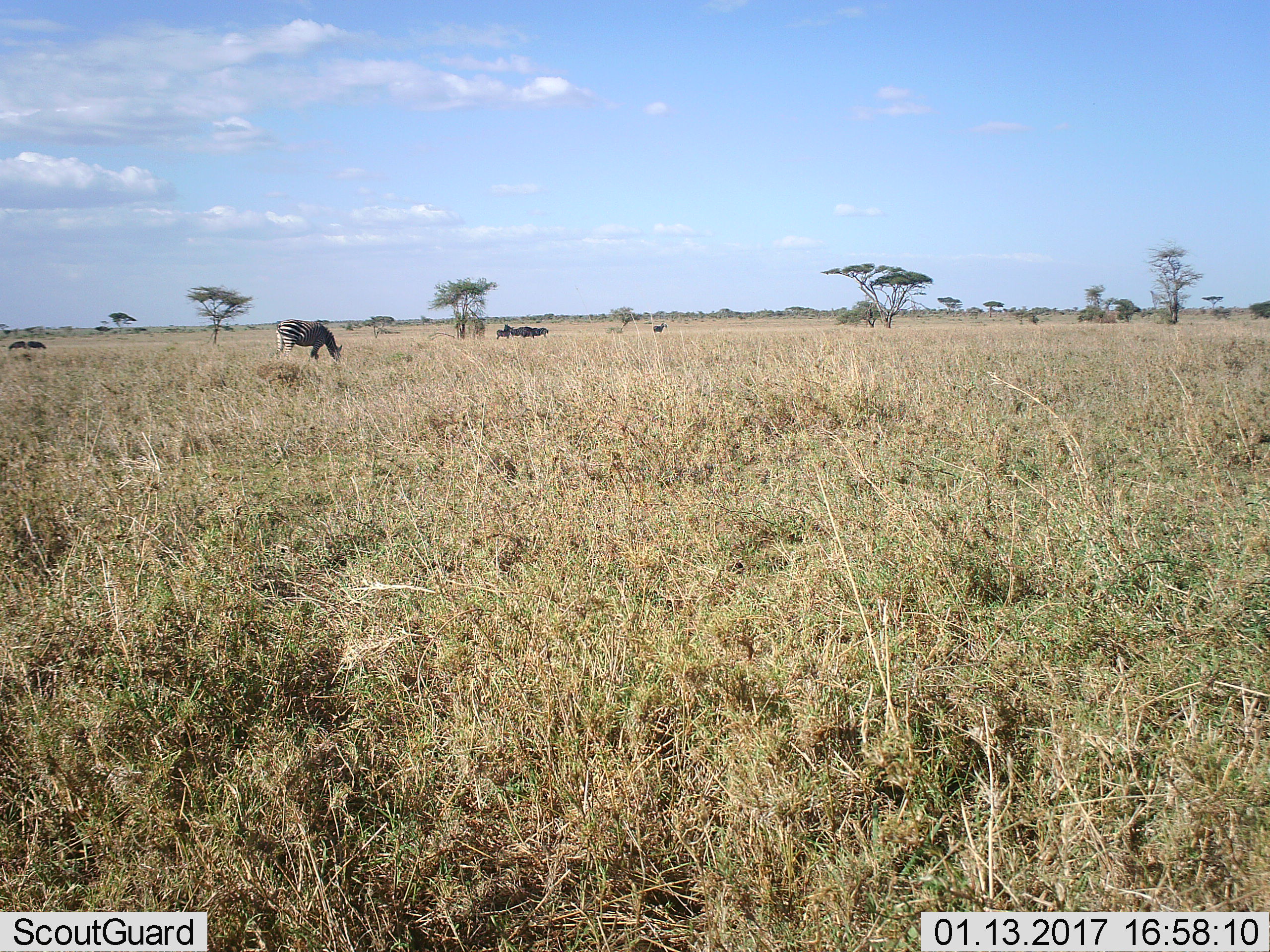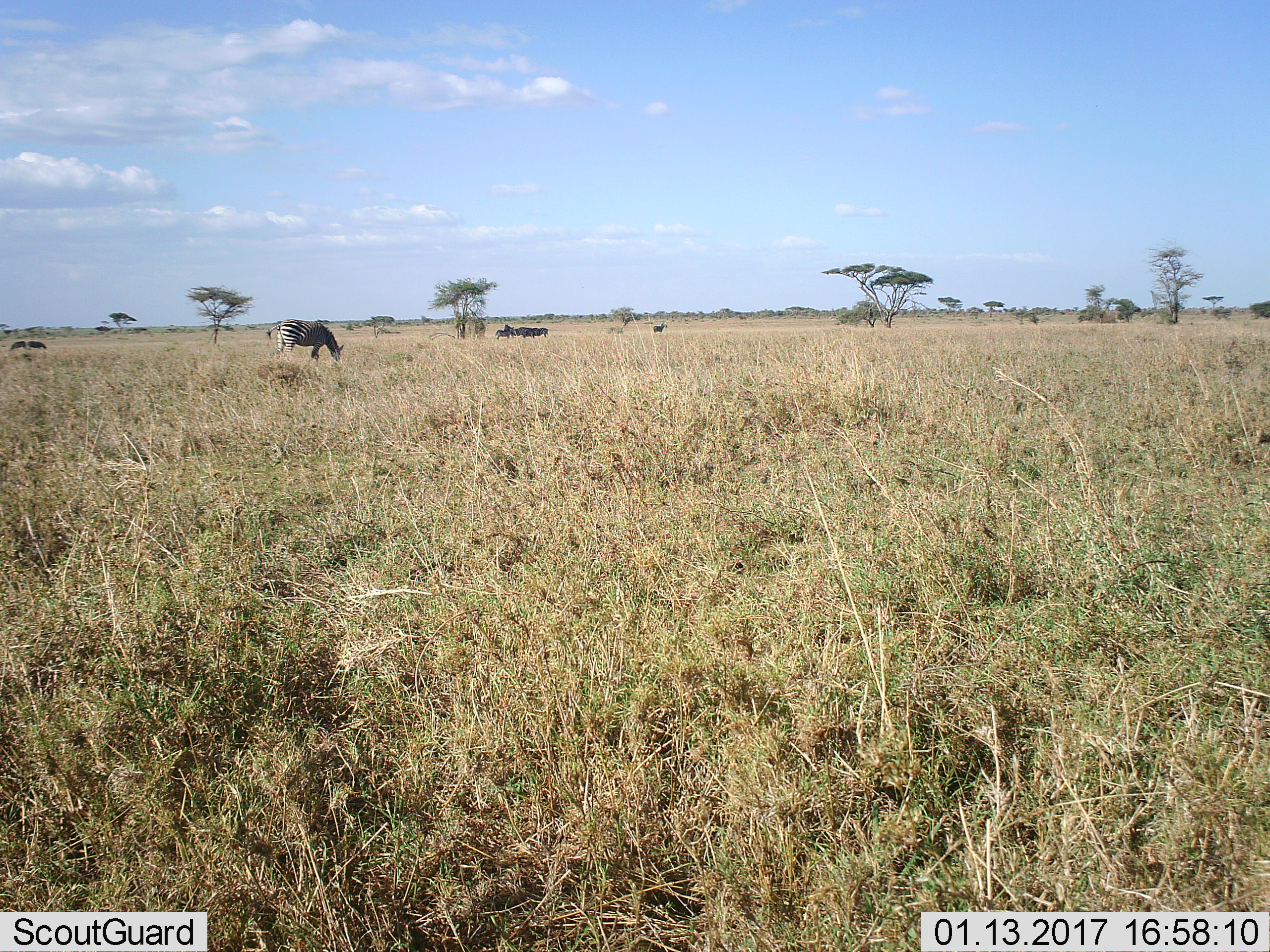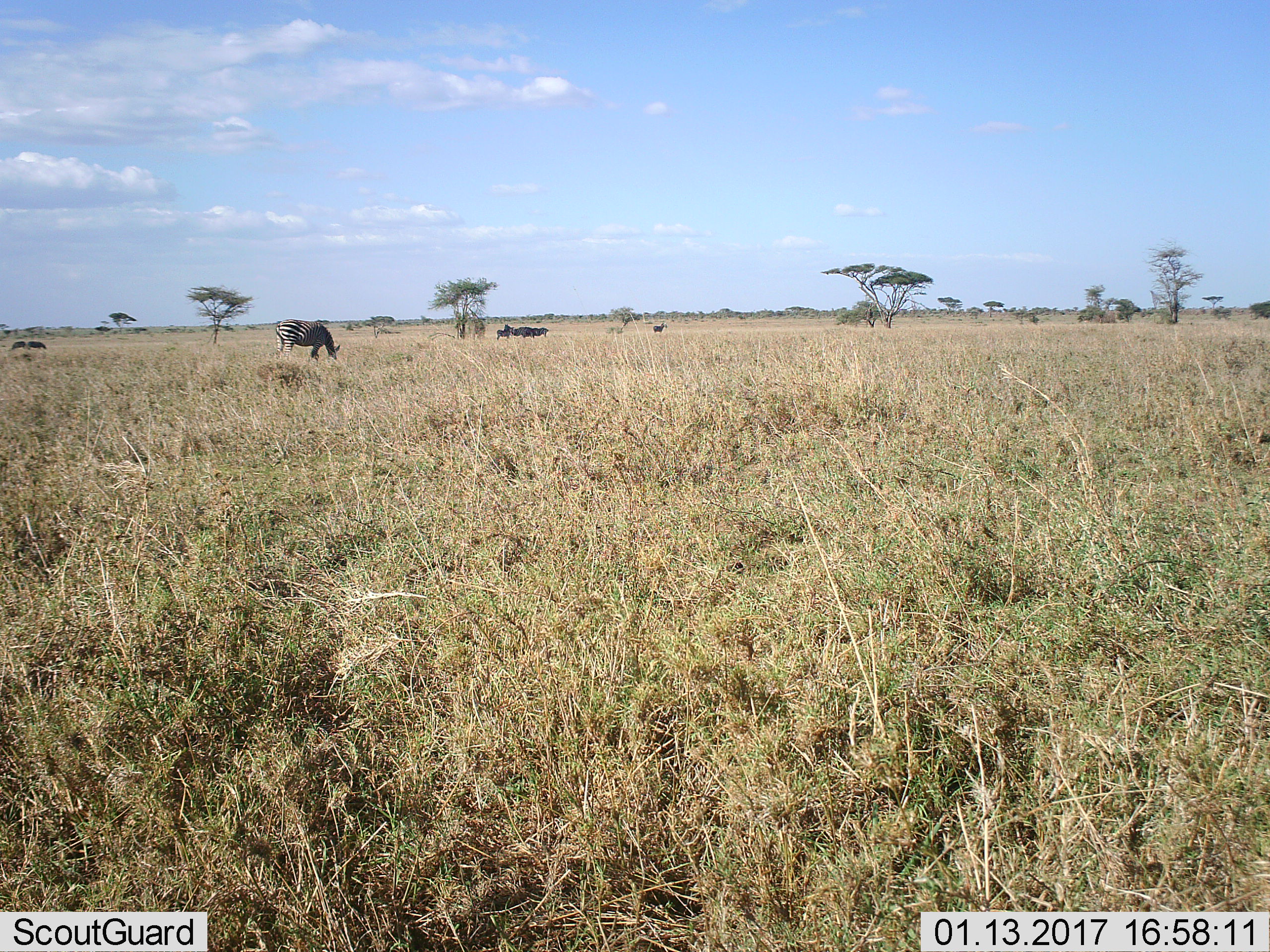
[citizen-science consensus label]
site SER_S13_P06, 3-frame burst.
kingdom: Animalia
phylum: Chordata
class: Mammalia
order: Perissodactyla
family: Equidae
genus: Equus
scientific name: Equus quagga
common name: plains zebra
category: zebraplains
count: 1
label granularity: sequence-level